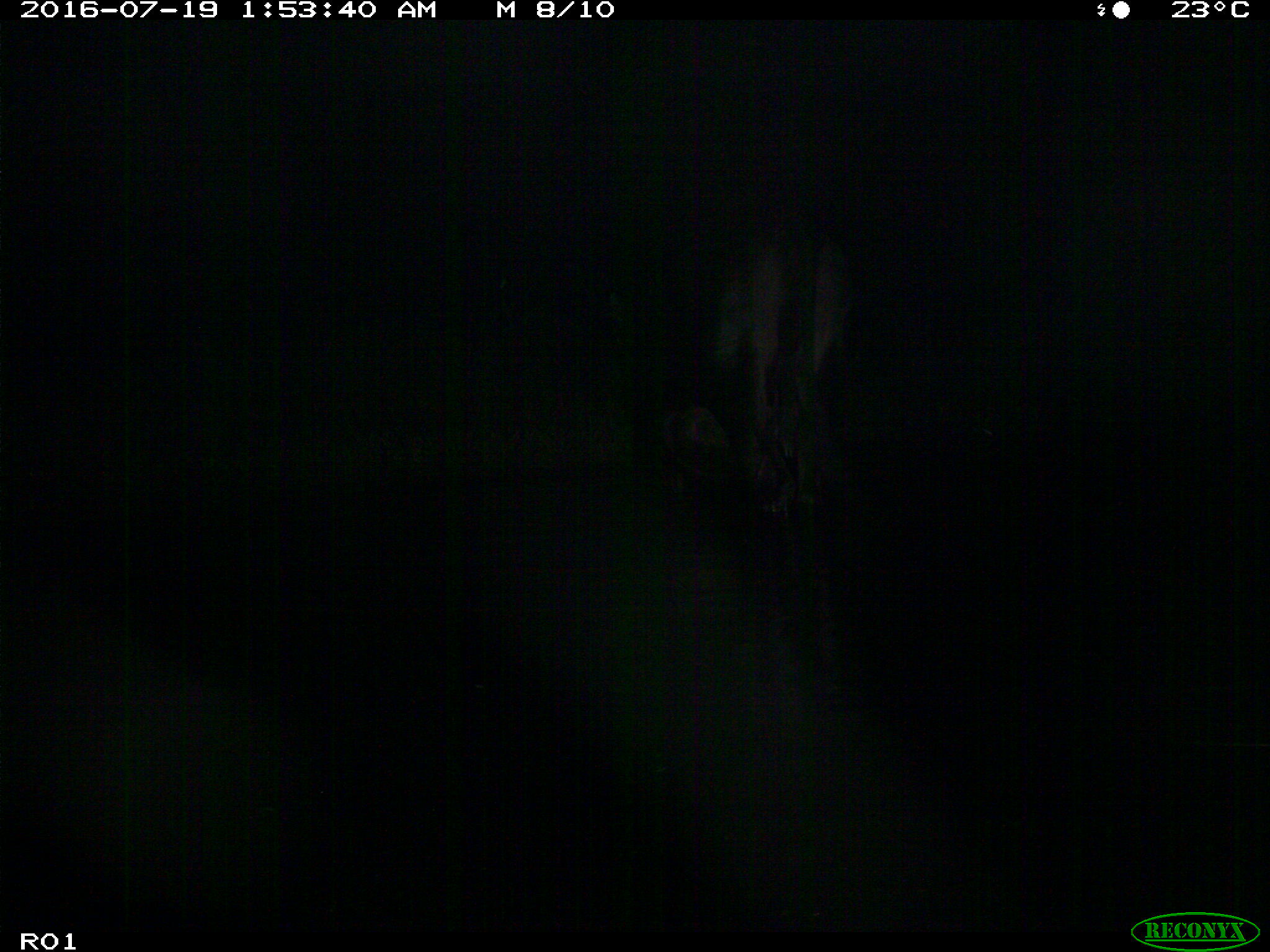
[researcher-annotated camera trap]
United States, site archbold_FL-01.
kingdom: Animalia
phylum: Chordata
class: Mammalia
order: Artiodactyla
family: Bovidae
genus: Bos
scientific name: Bos taurus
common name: domestic cow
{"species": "Bos taurus (domestic cow)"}